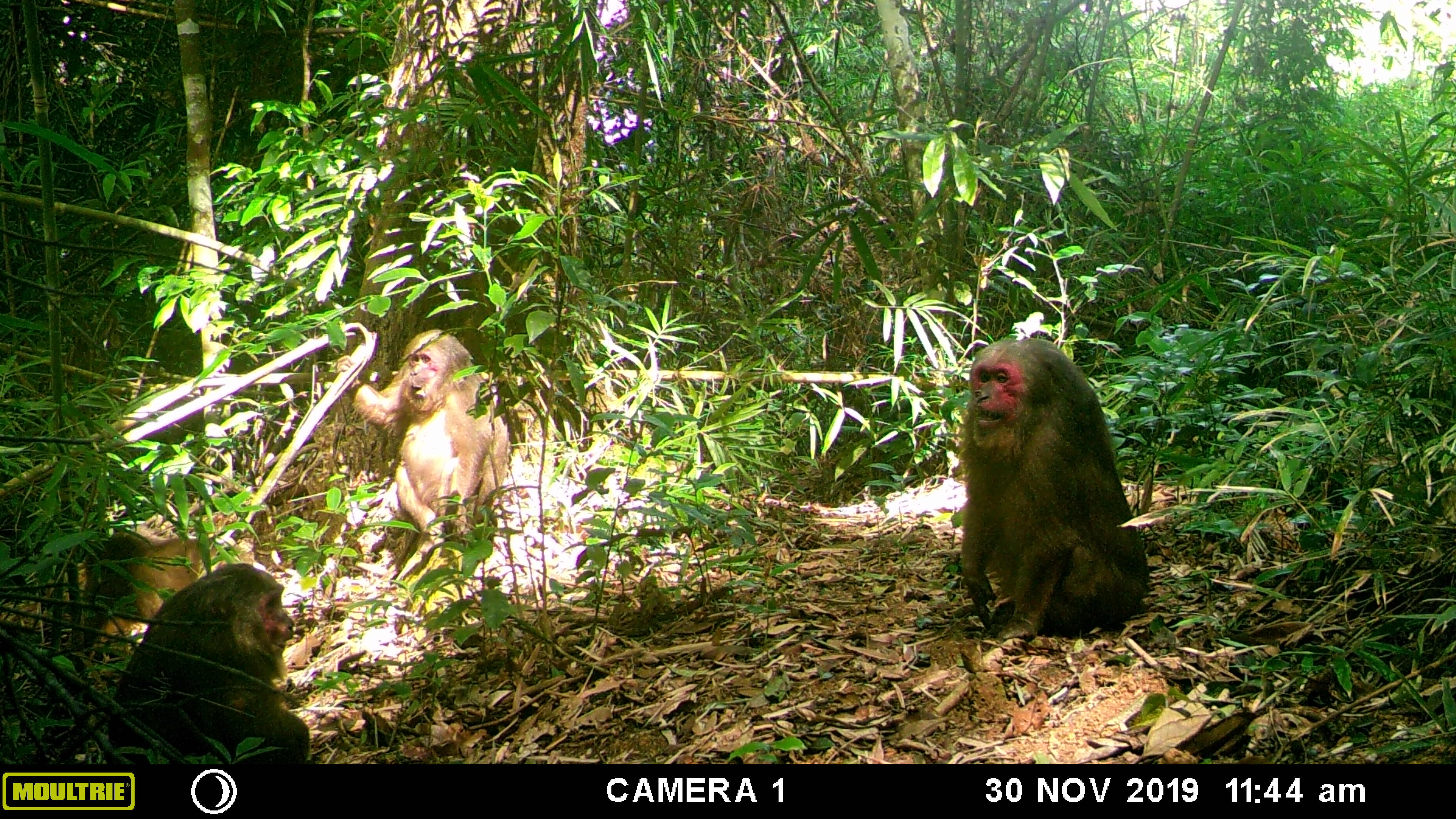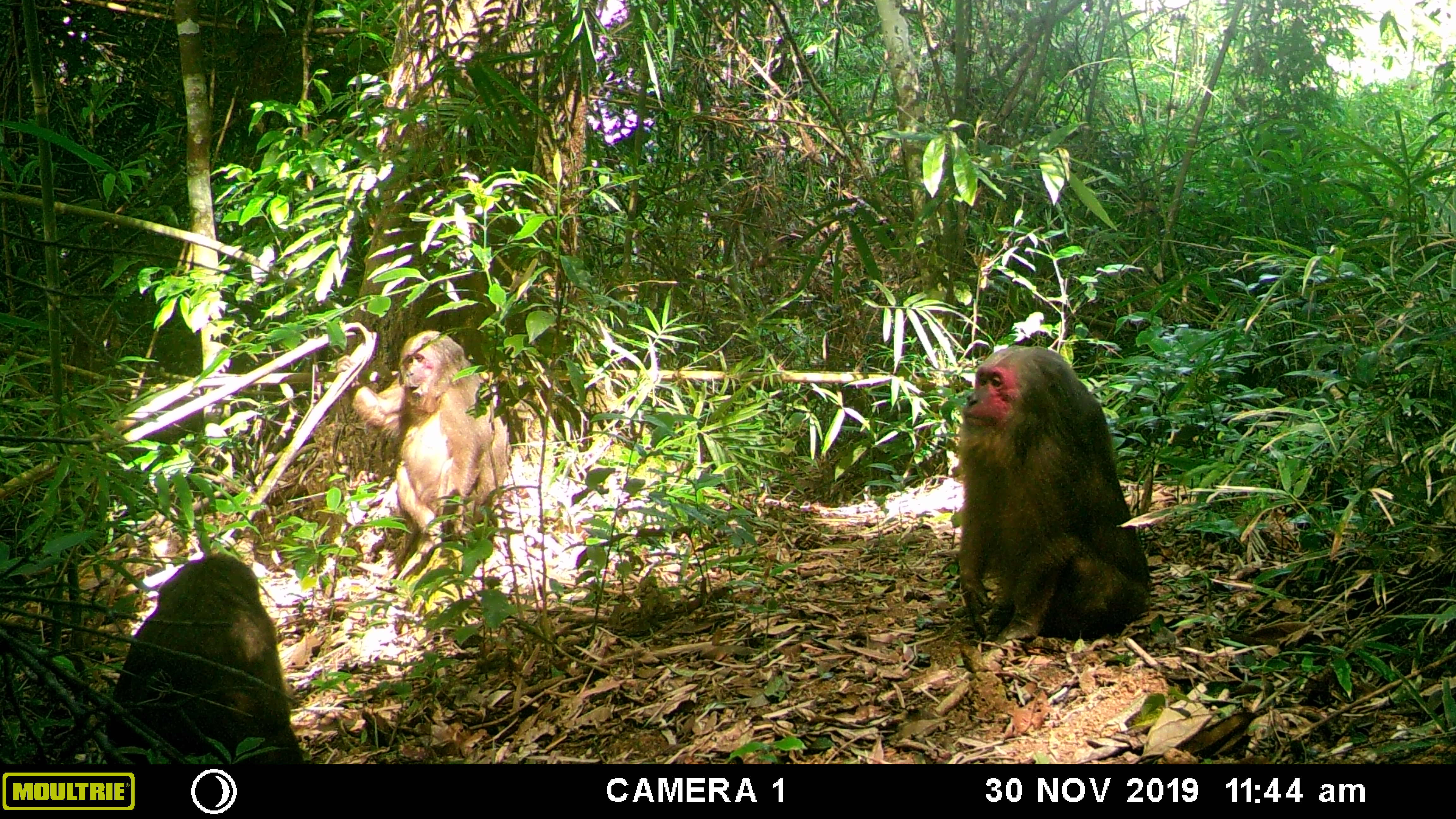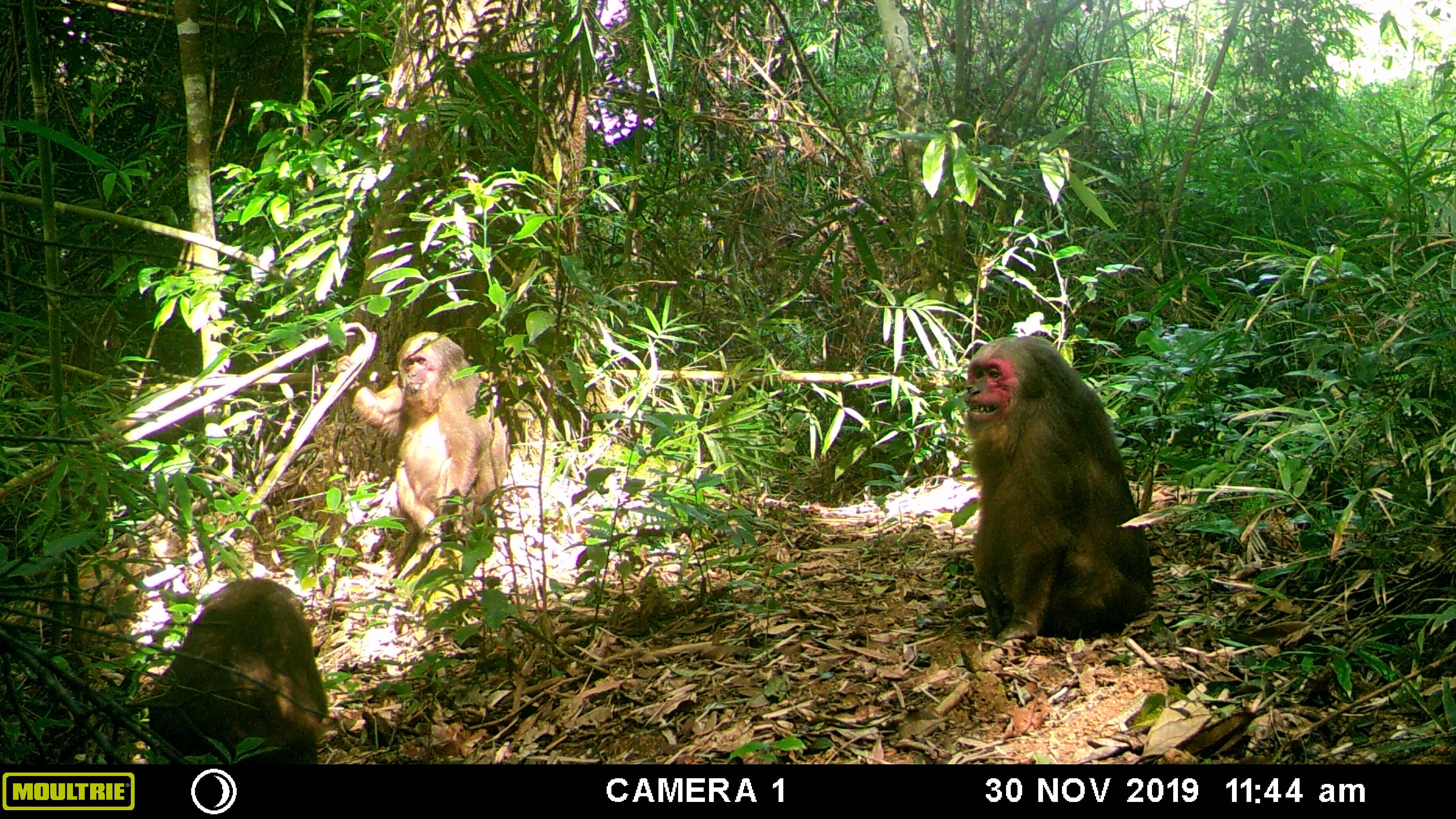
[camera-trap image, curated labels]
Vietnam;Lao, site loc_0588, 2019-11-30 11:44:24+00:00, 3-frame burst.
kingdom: Animalia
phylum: Chordata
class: Mammalia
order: Primates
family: Cercopithecidae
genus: Macaca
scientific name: Macaca arctoides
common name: stump-tailed macaque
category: stump tailed macaque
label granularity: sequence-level